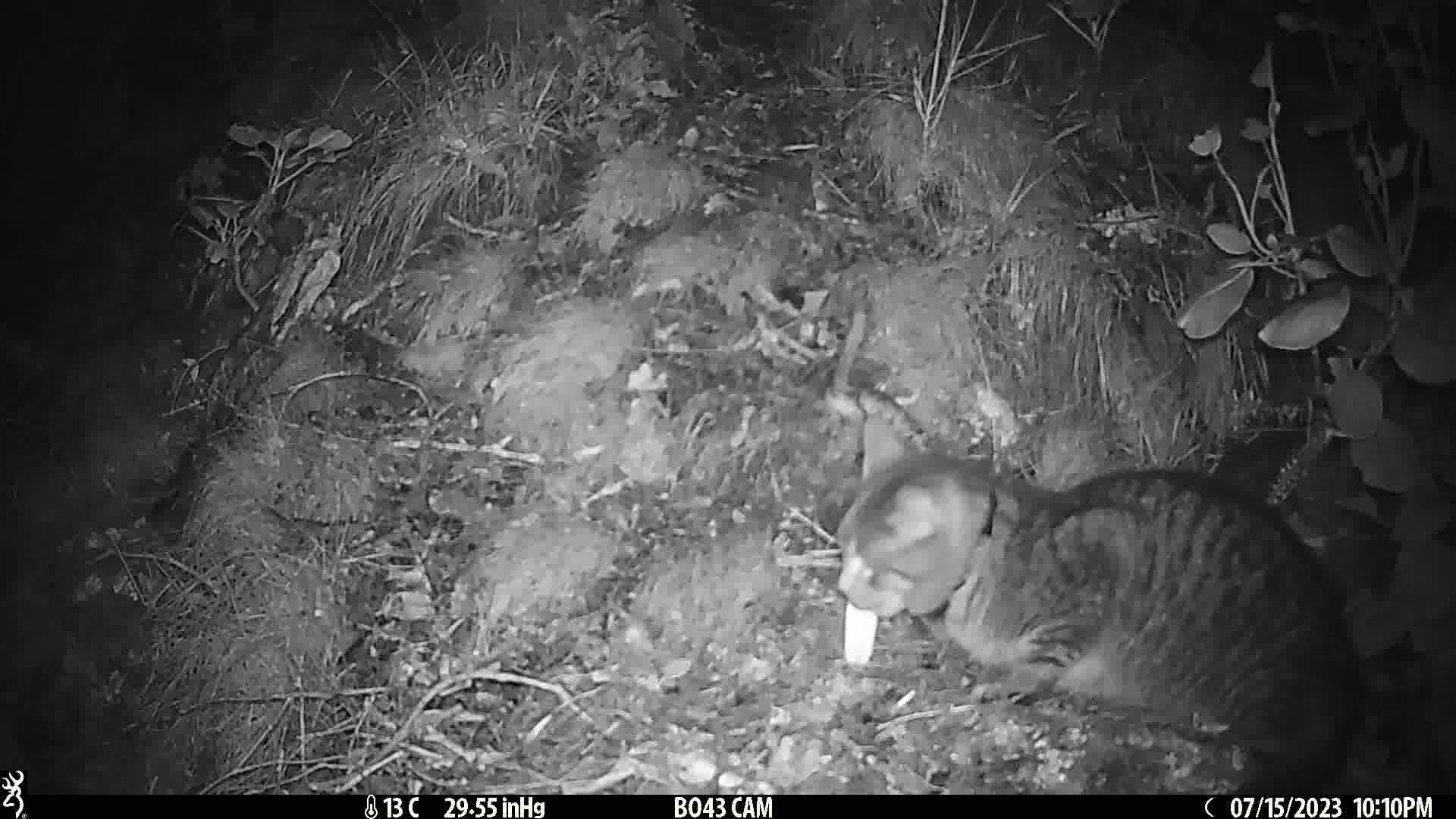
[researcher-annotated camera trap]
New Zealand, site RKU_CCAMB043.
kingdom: Animalia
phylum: Chordata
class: Mammalia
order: Carnivora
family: Felidae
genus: Felis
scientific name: Felis catus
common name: domestic cat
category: cat